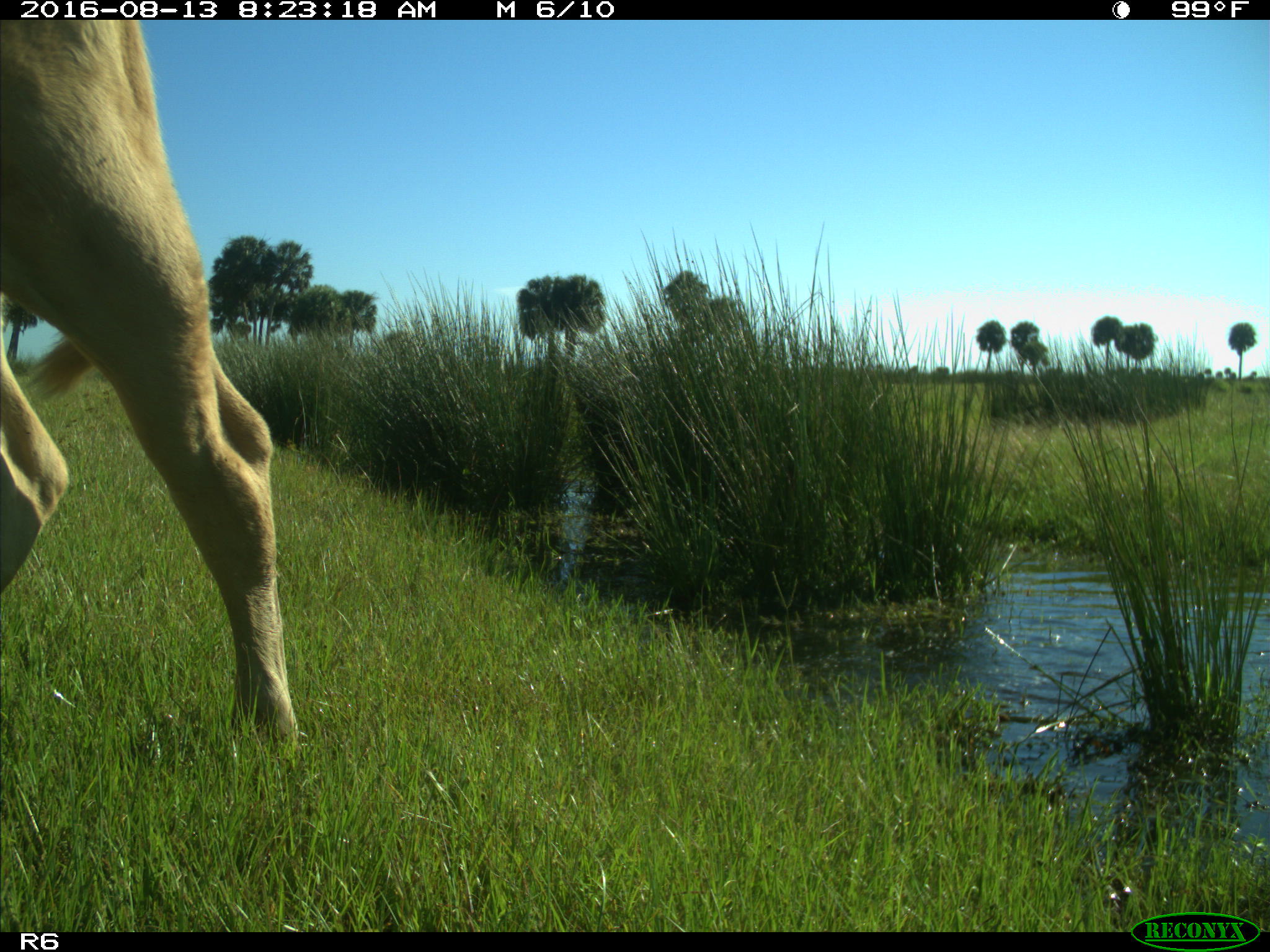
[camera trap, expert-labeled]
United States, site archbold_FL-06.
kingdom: Animalia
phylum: Chordata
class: Mammalia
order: Artiodactyla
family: Bovidae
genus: Bos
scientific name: Bos taurus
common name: domestic cow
Bos taurus (domestic cow).